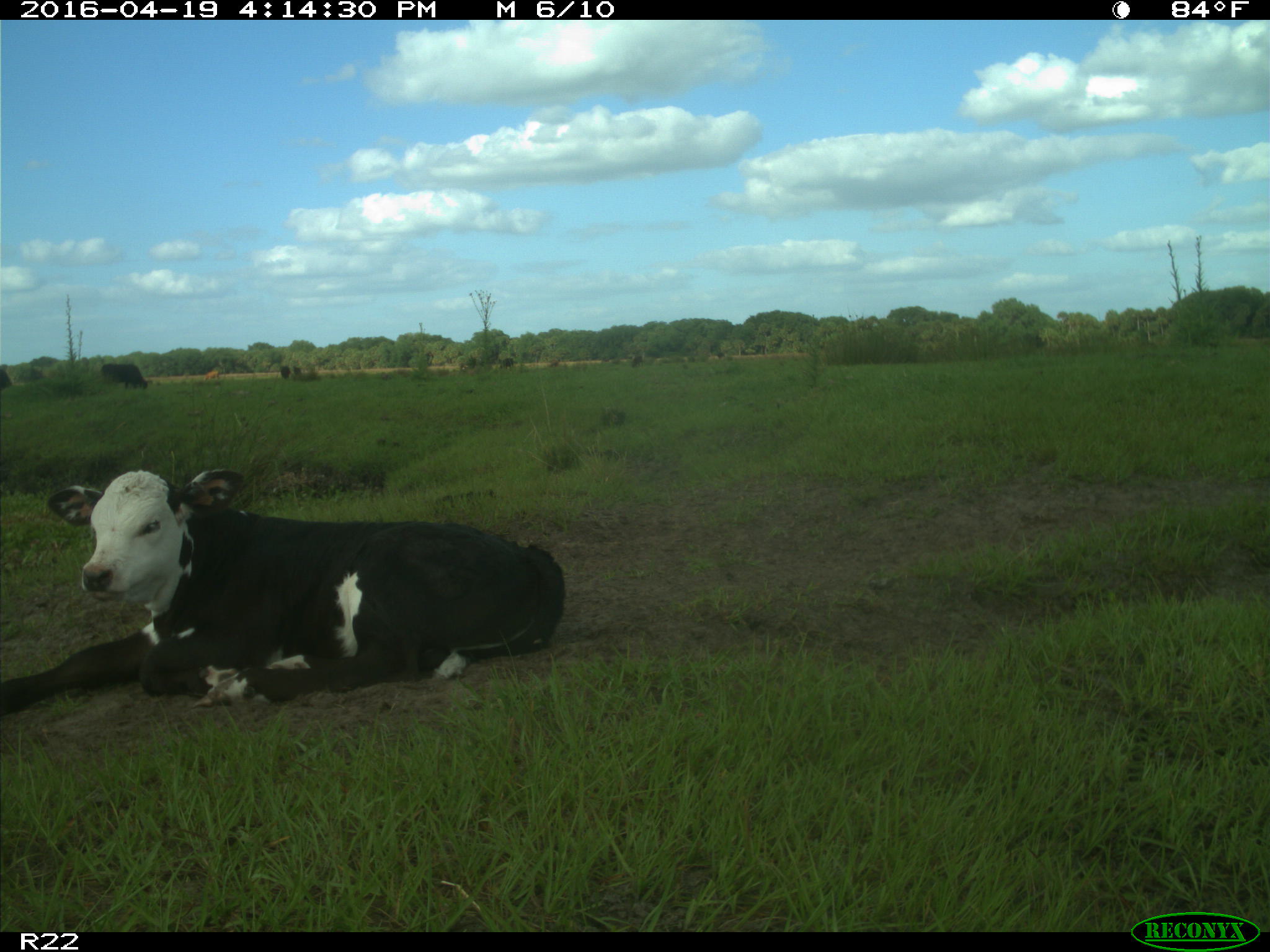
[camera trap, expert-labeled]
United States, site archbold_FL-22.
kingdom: Animalia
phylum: Chordata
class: Mammalia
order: Artiodactyla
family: Bovidae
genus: Bos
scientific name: Bos taurus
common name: domestic cow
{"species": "Bos taurus (domestic cow)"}